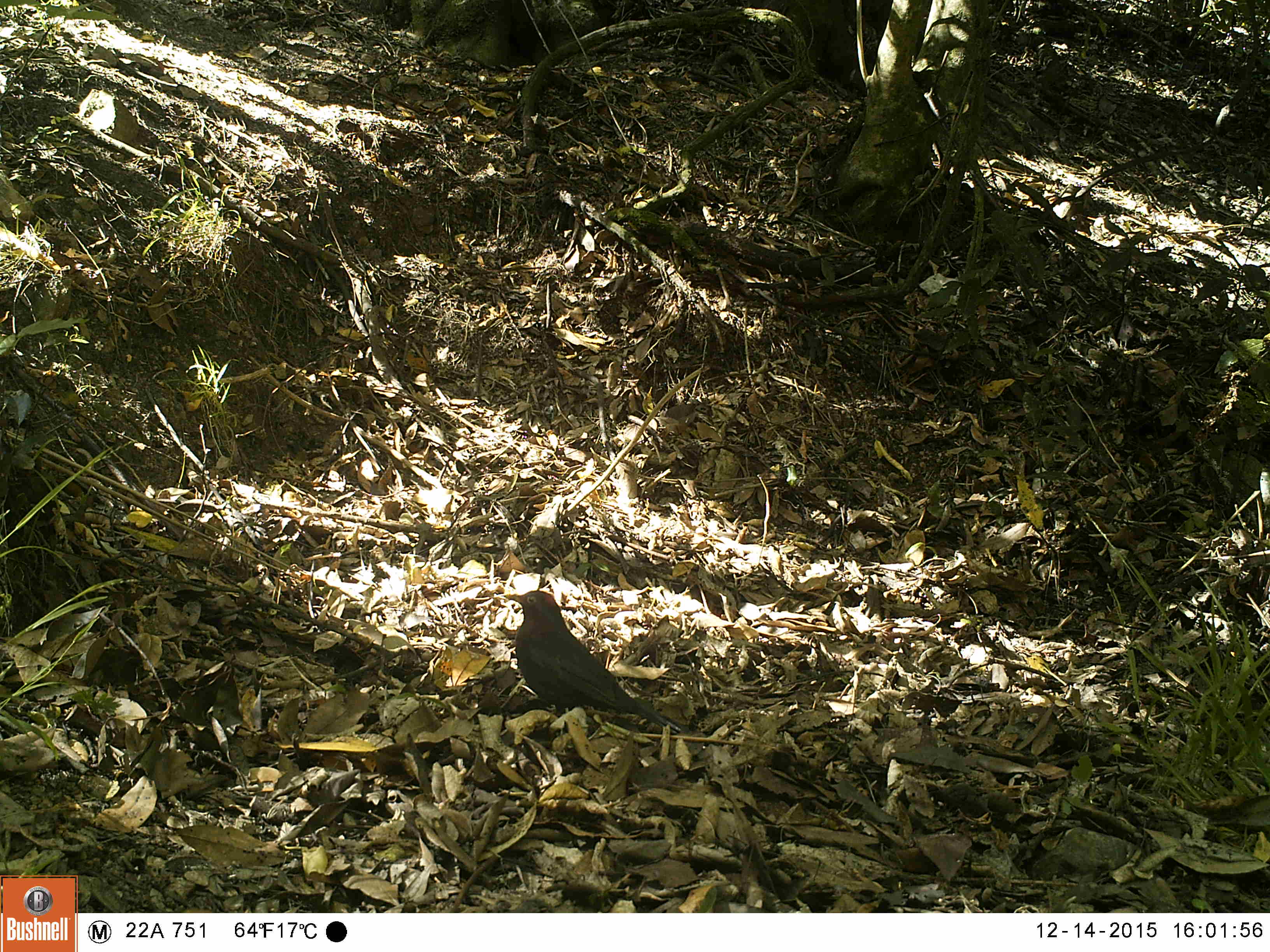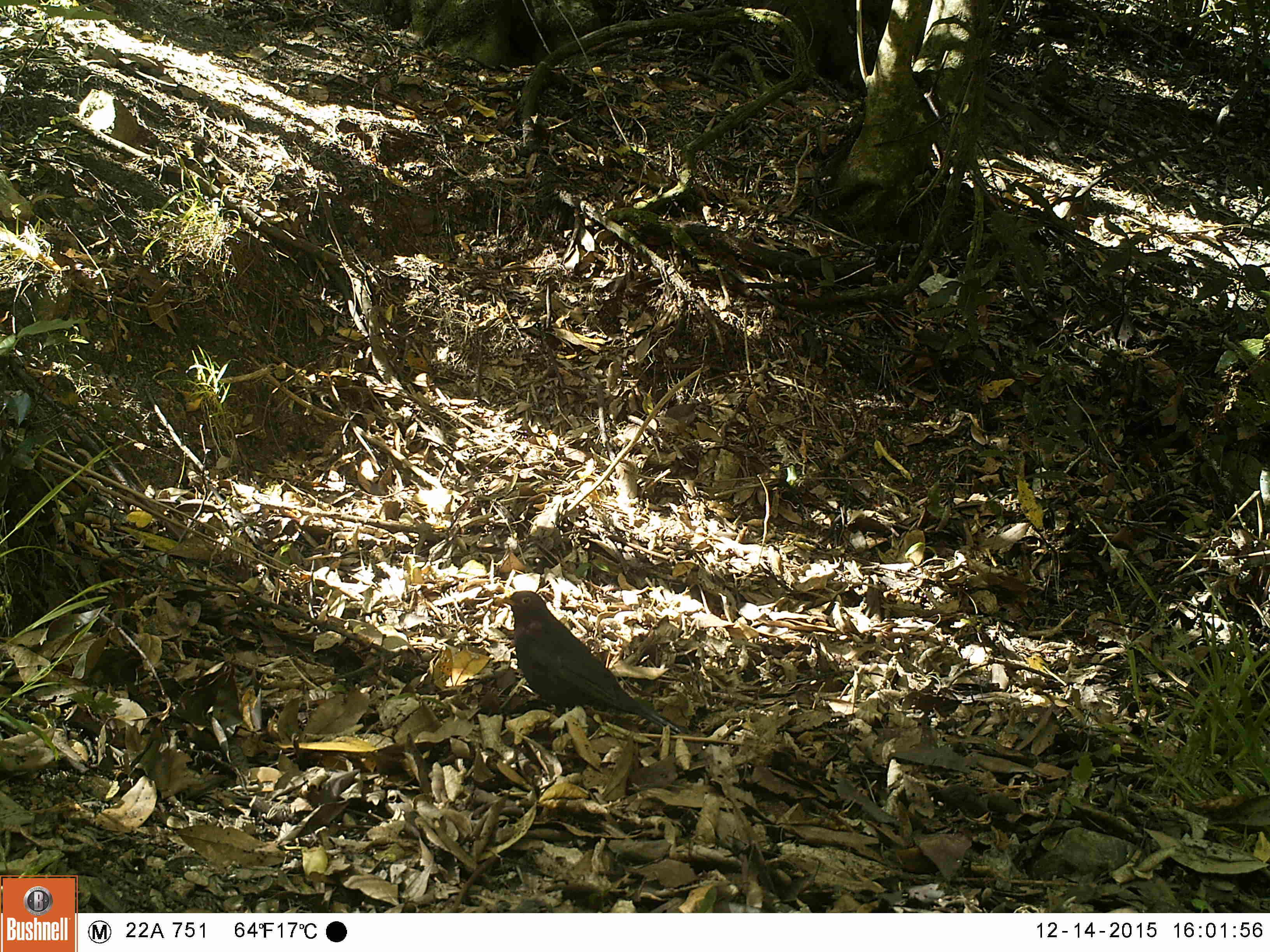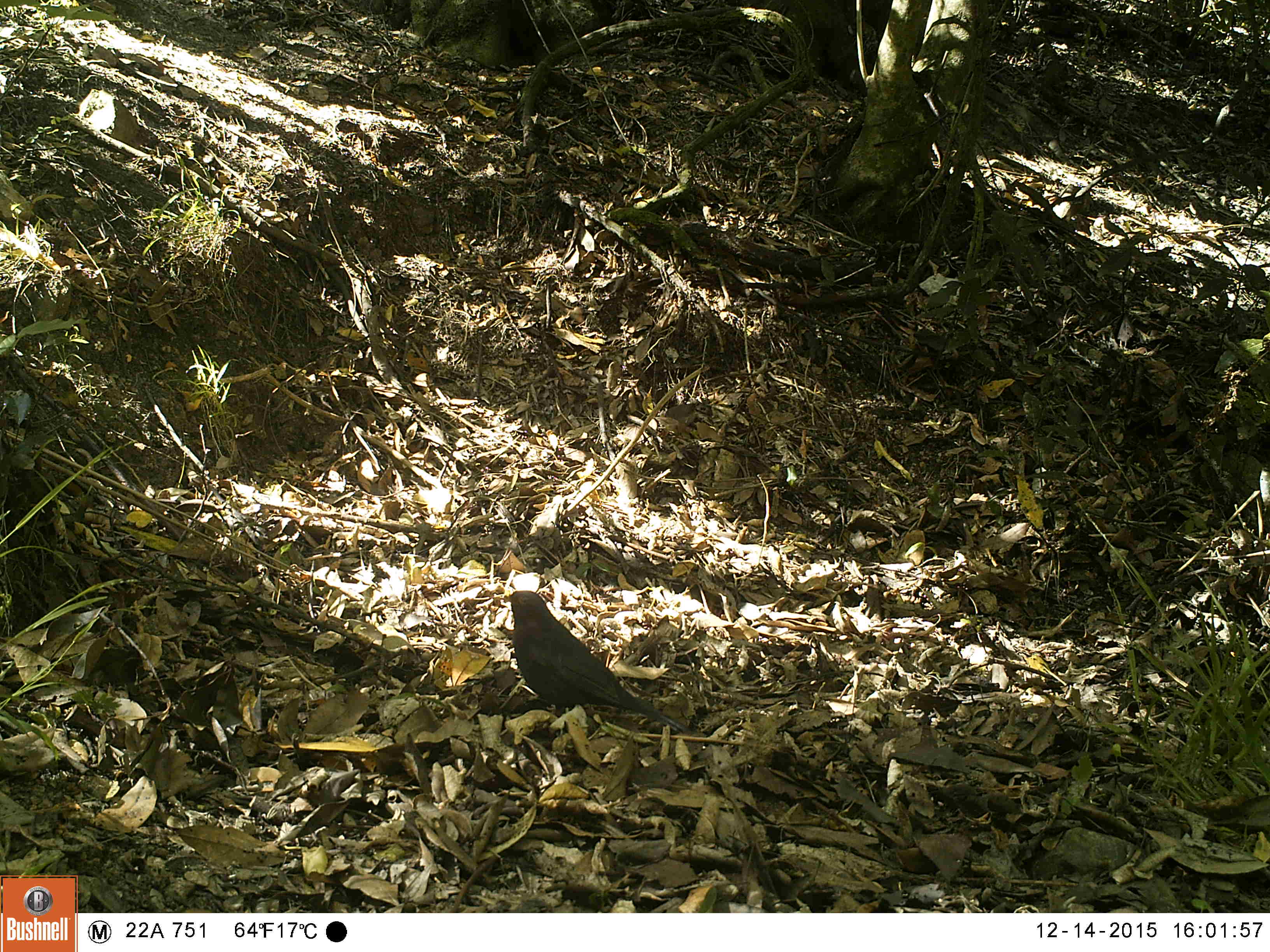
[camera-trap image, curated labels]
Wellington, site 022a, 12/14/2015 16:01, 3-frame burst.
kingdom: Animalia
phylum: Chordata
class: Aves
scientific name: Aves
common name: bird